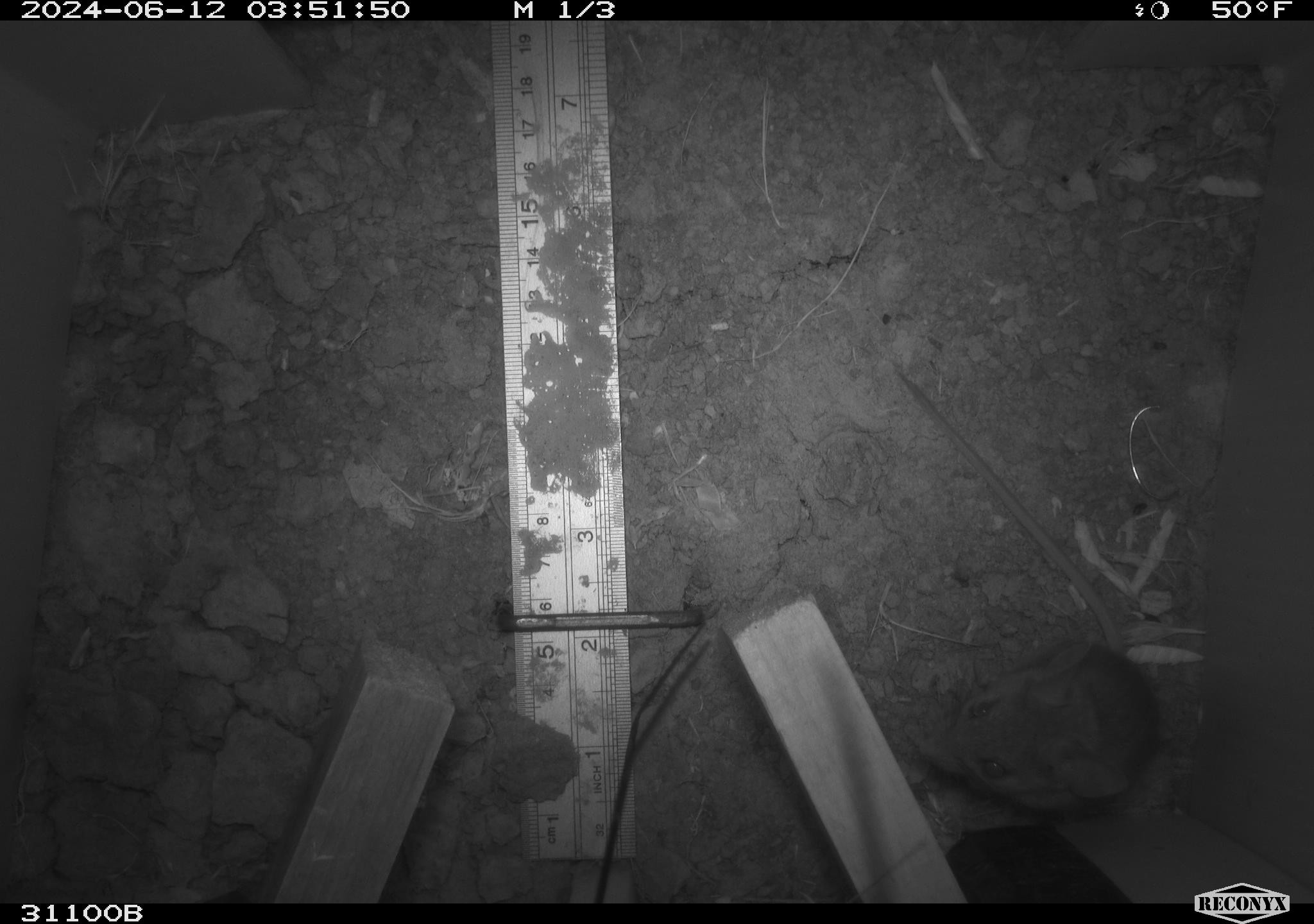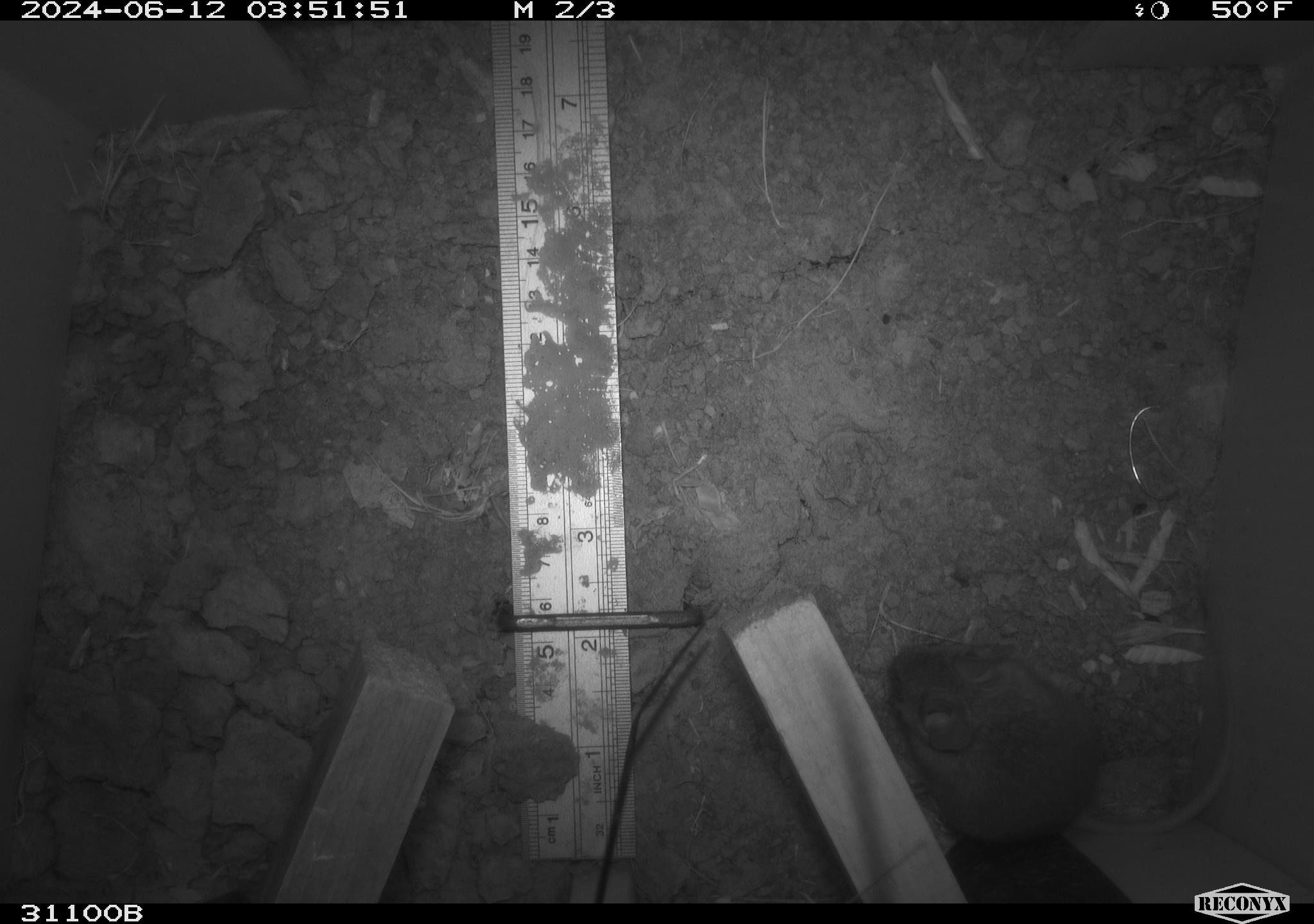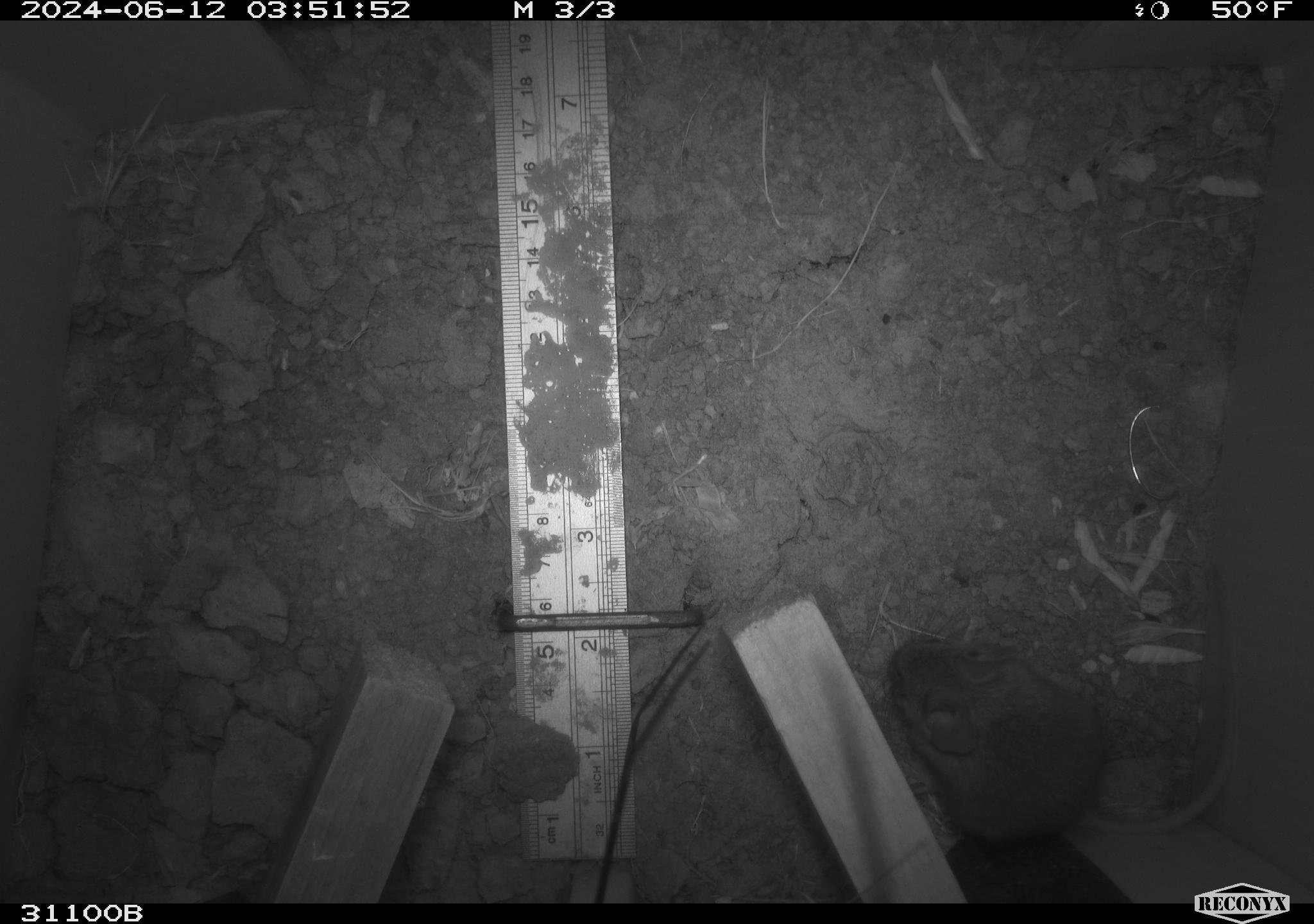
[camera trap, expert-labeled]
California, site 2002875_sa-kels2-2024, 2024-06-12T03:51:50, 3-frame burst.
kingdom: Animalia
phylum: Chordata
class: Mammalia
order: Rodentia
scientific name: Rodentia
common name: rodent